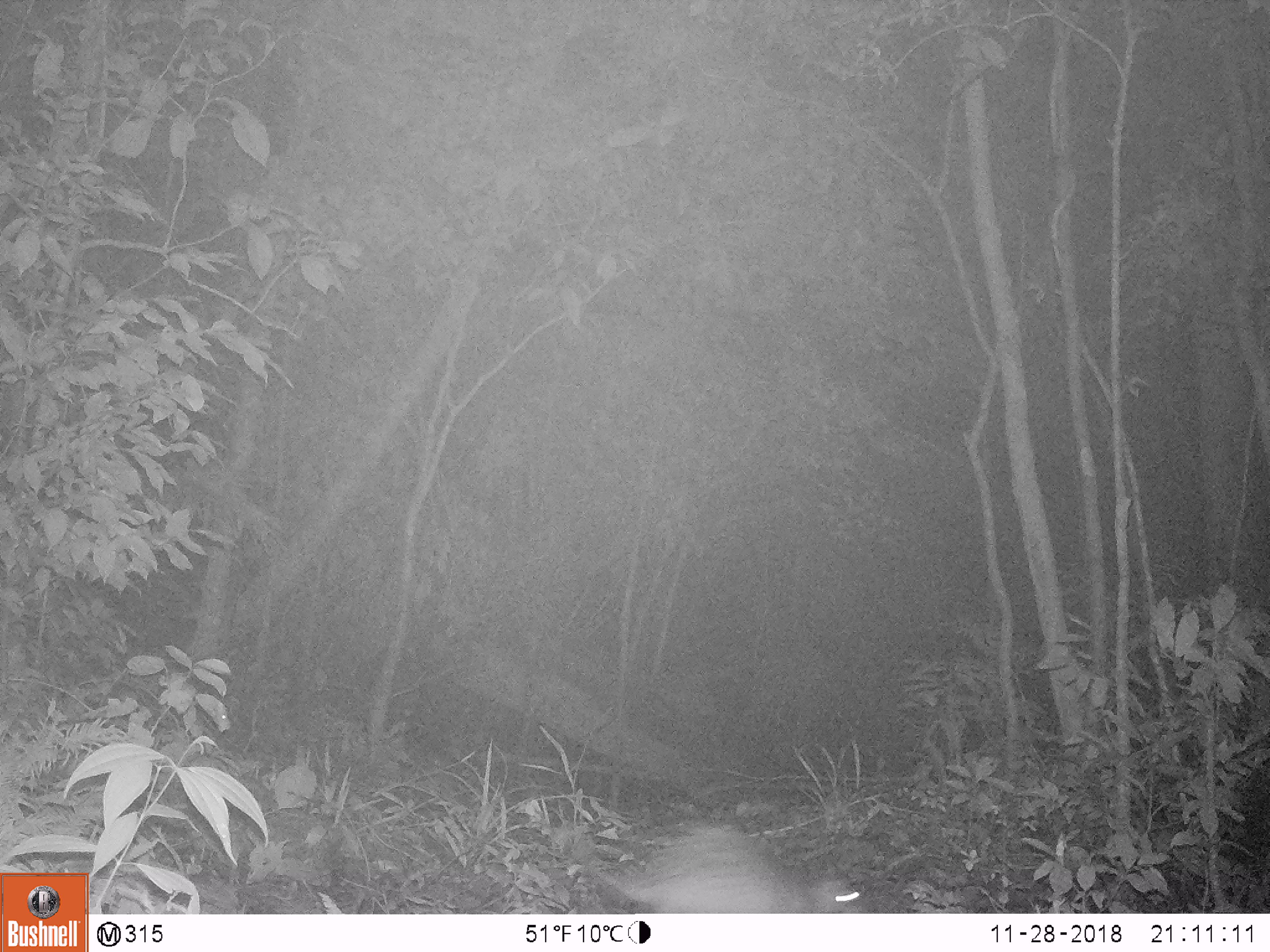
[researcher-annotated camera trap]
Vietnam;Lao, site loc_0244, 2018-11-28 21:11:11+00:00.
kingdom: Animalia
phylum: Chordata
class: Mammalia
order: Rodentia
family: Hystricidae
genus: Atherurus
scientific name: Atherurus macrourus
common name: asiatic brush-tailed porcupine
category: asiatic brush tailed porcupine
Asiatic brush tailed porcupine (asiatic brush-tailed porcupine) (Atherurus macrourus). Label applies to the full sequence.